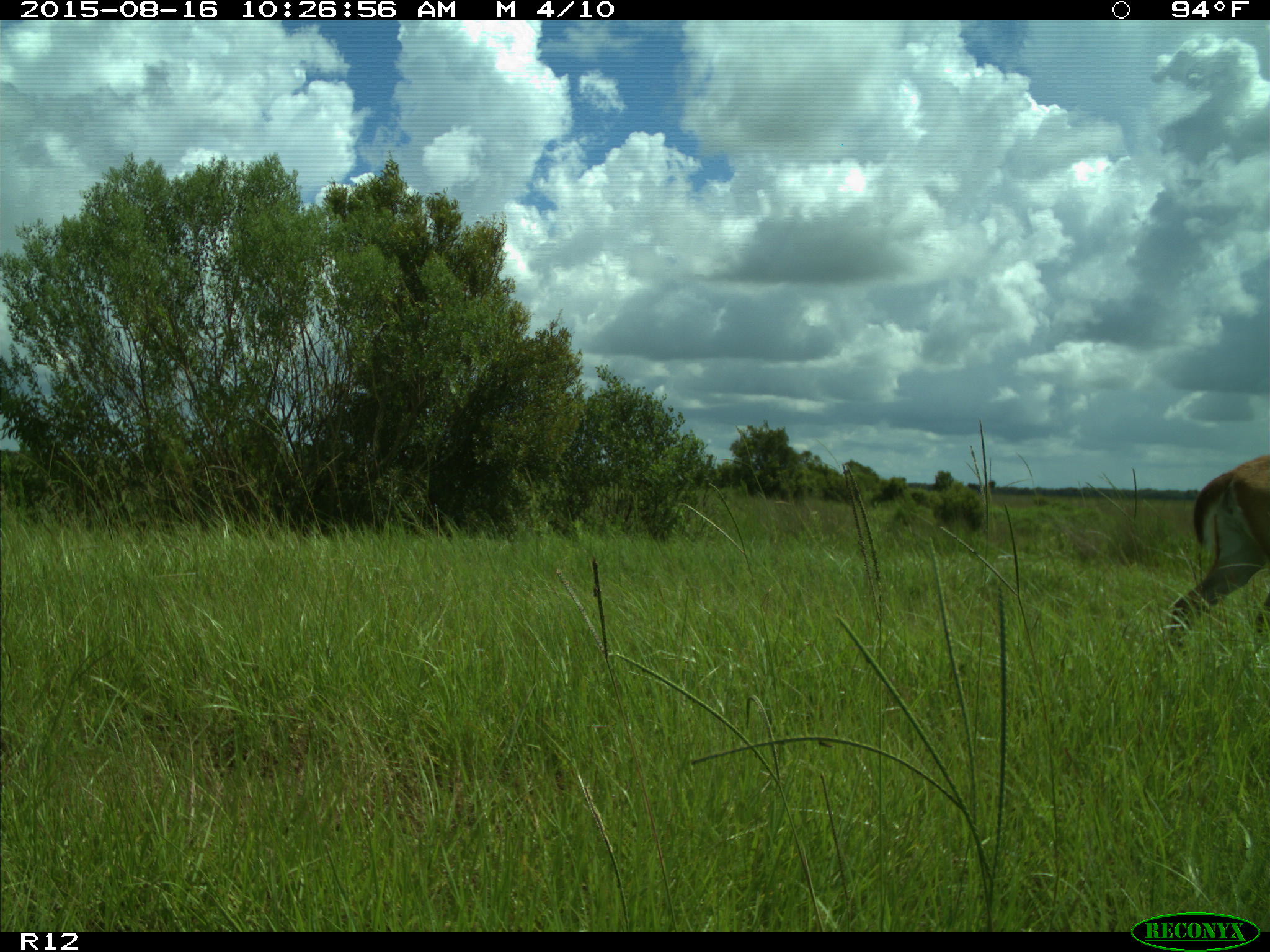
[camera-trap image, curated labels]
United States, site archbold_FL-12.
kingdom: Animalia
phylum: Chordata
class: Mammalia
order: Artiodactyla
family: Cervidae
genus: Odocoileus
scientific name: Odocoileus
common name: deer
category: unidentified deer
Unidentified deer (deer) (Odocoileus).